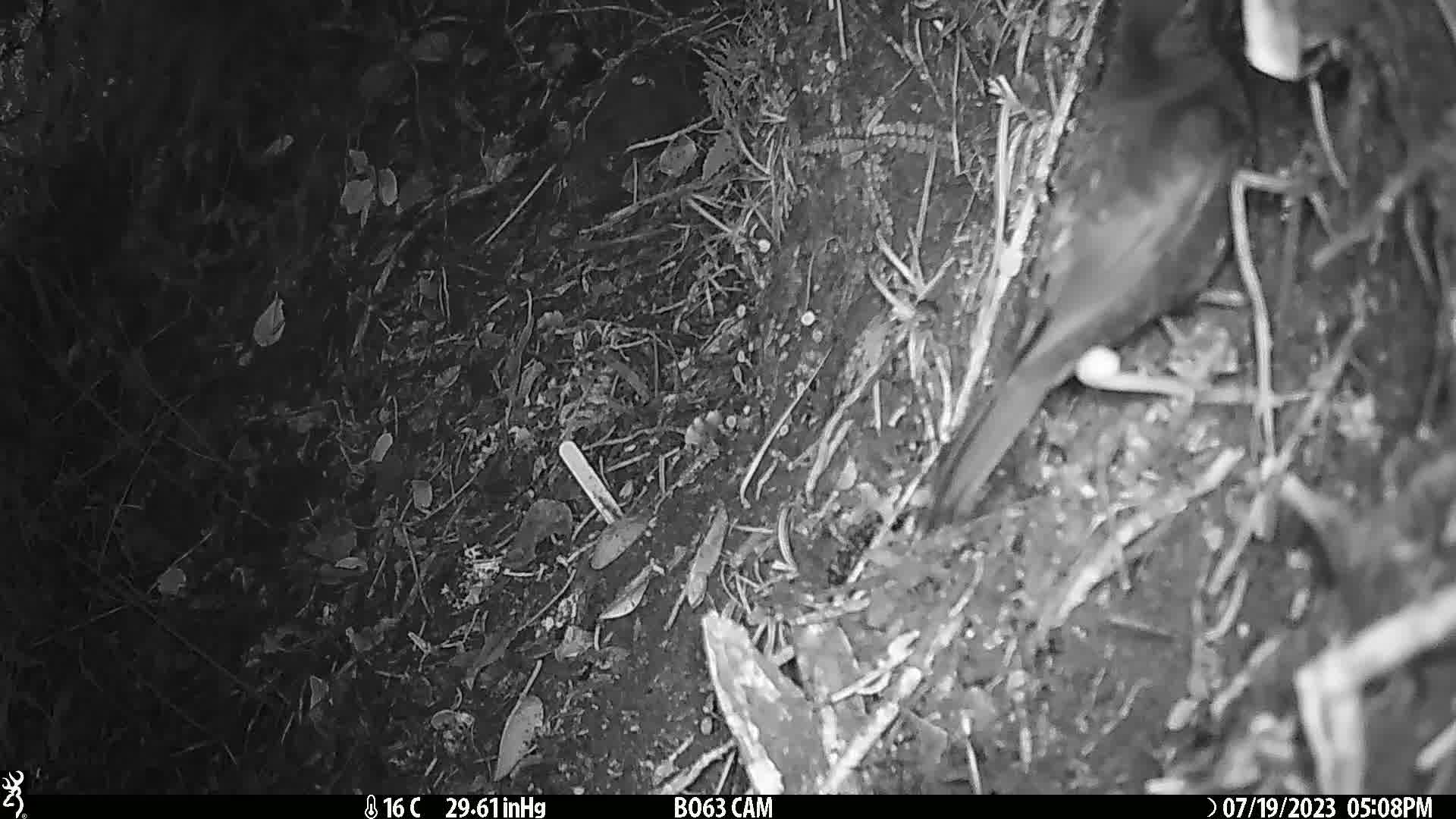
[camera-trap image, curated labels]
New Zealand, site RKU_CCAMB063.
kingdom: Animalia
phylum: Chordata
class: Aves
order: Passeriformes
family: Turdidae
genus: Turdus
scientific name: Turdus merula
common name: eurasian blackbird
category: blackbird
Blackbird (eurasian blackbird) (Turdus merula).